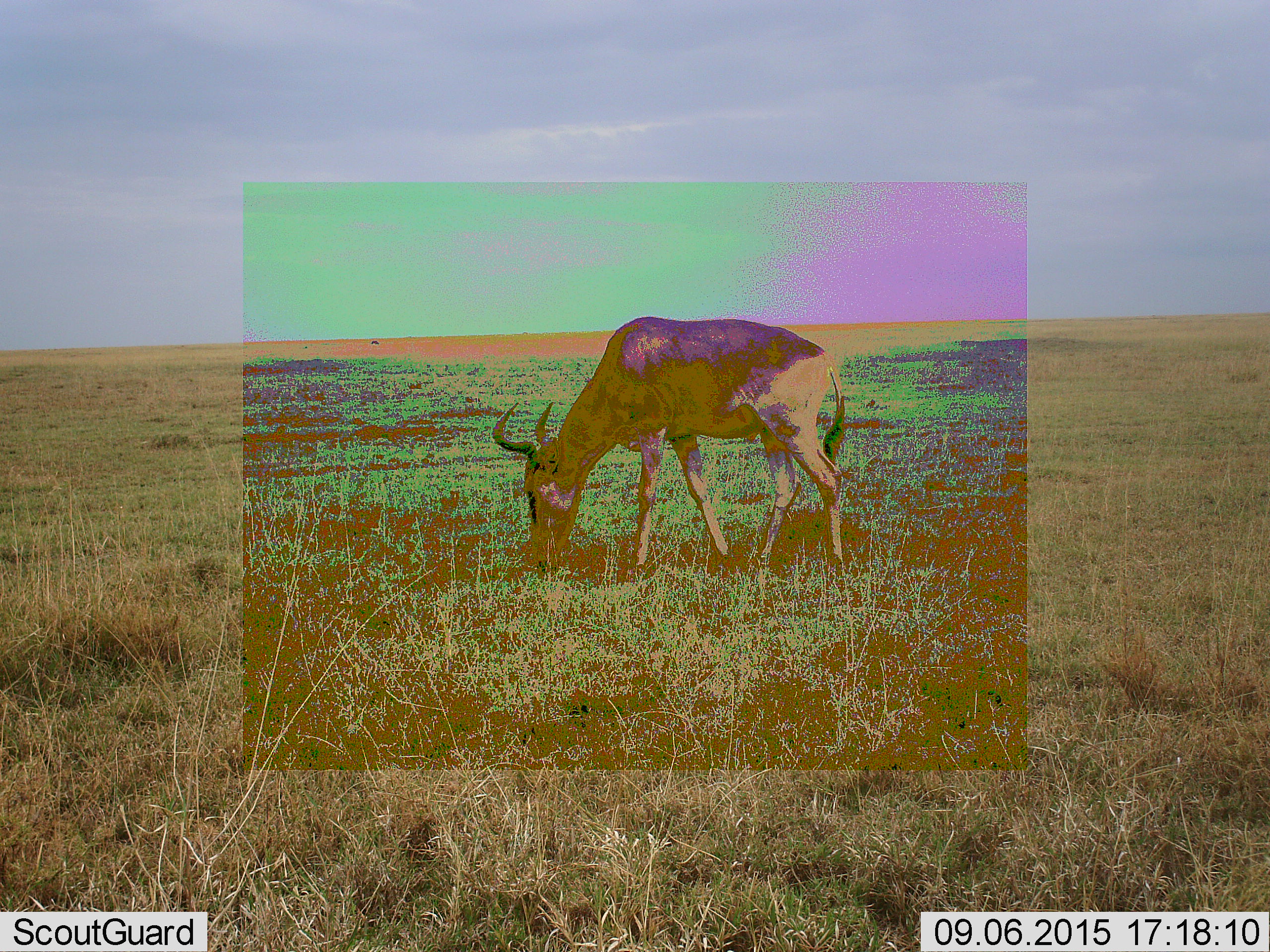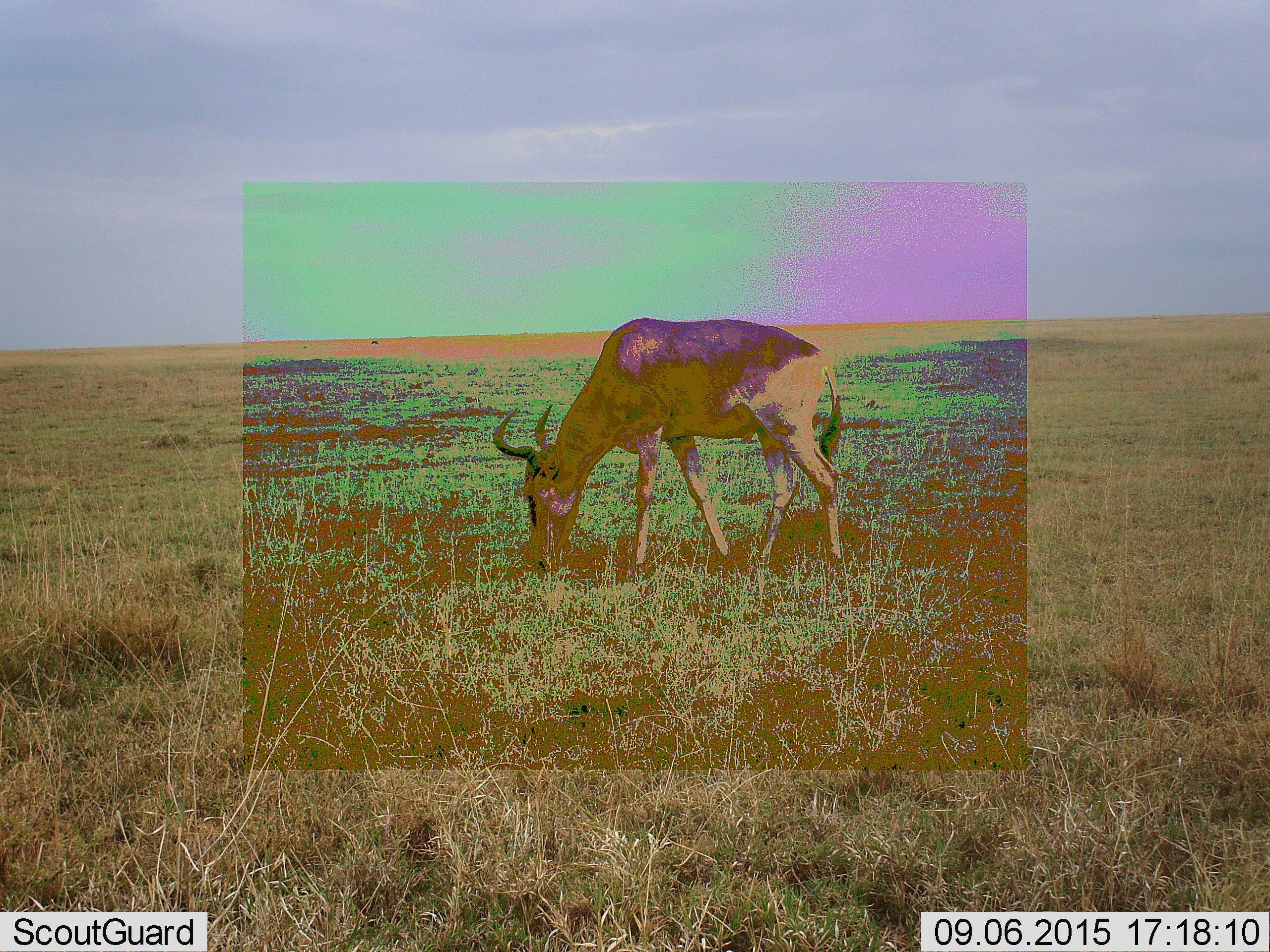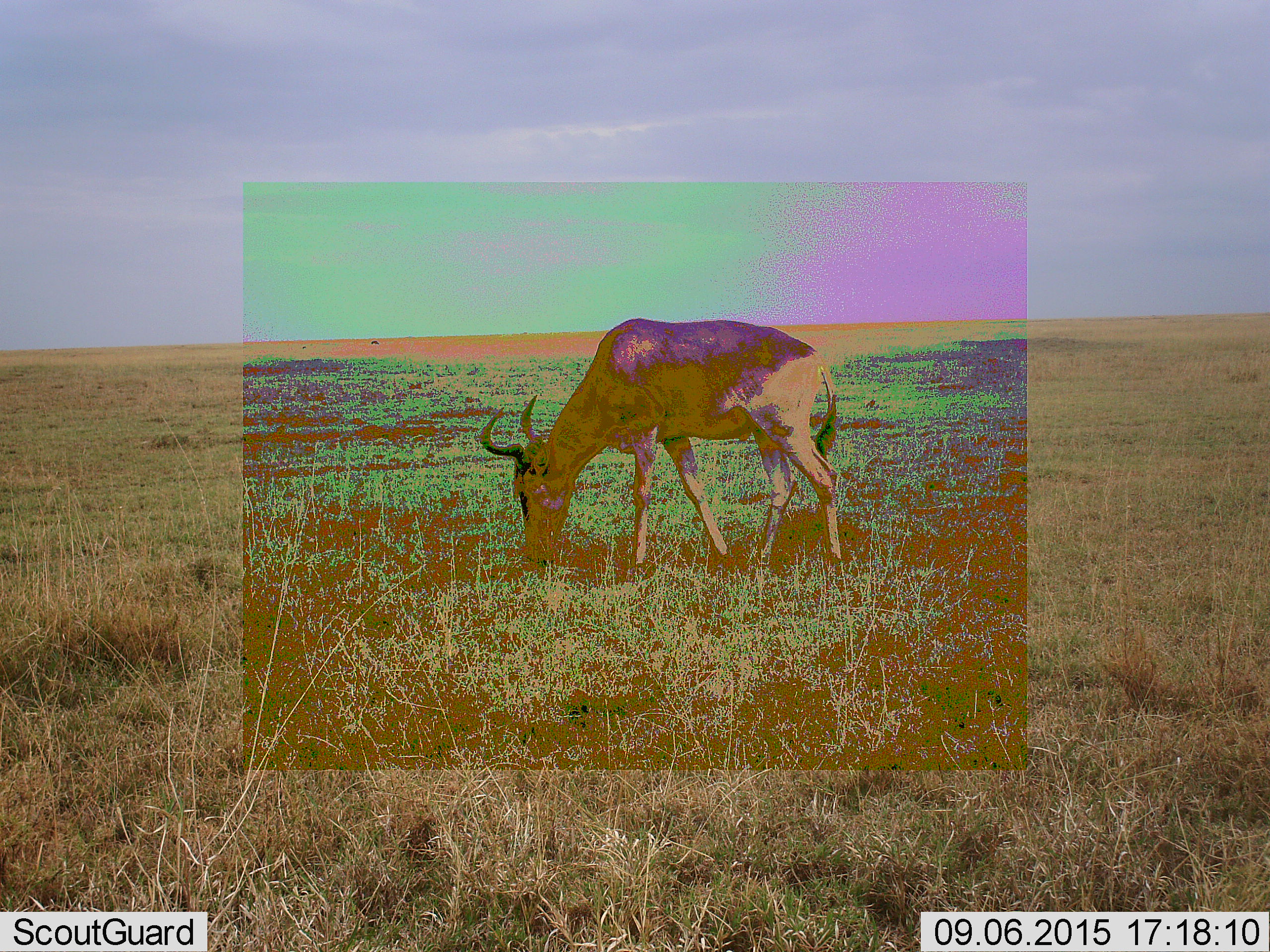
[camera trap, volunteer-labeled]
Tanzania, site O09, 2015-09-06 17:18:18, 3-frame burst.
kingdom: Animalia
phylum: Chordata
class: Mammalia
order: Artiodactyla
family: Bovidae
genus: Alcelaphus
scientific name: Alcelaphus buselaphus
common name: hartebeest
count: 1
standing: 17%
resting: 0%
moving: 0%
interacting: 0%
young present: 0%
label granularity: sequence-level